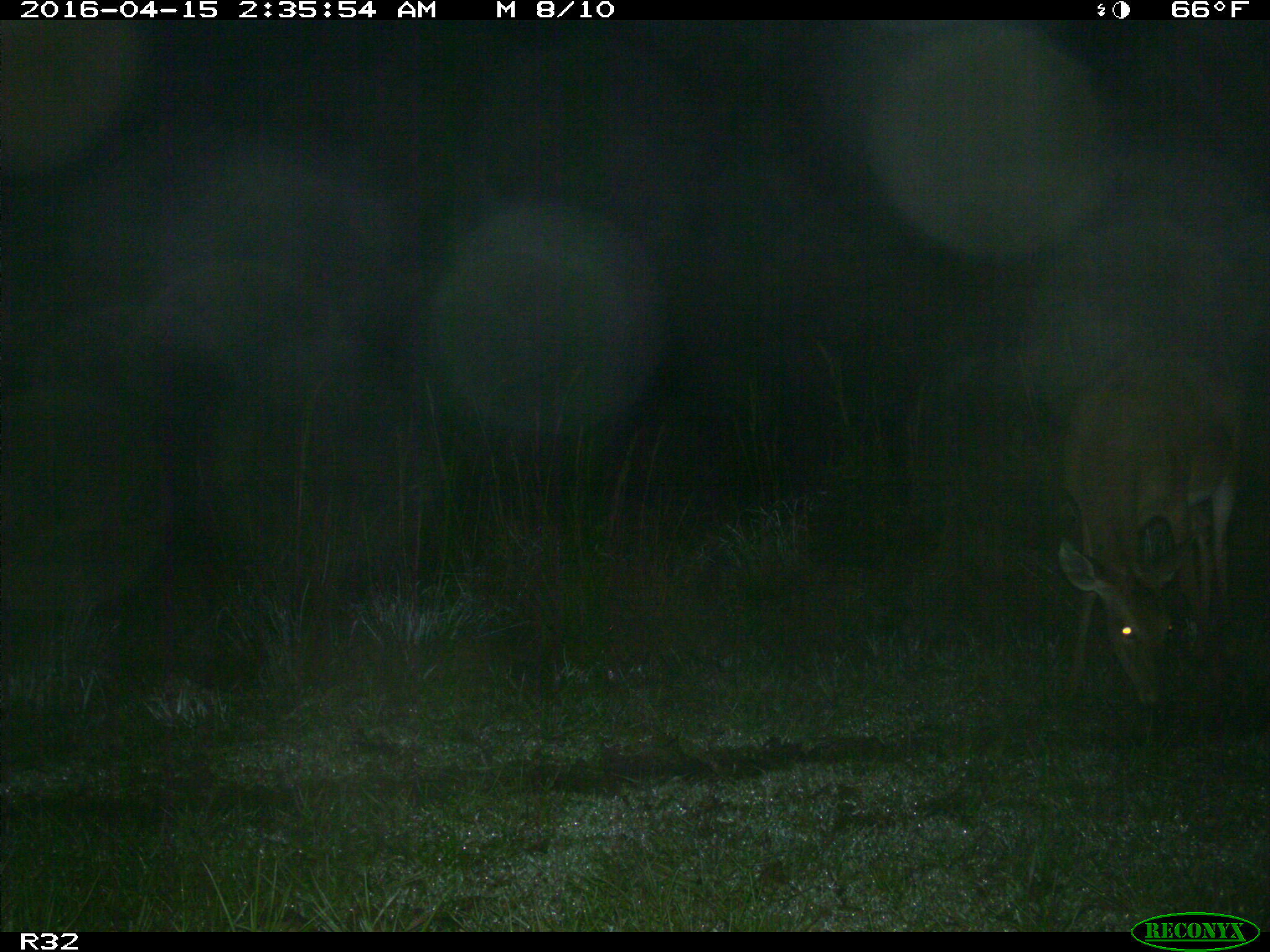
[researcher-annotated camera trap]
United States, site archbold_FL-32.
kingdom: Animalia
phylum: Chordata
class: Mammalia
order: Artiodactyla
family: Cervidae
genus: Odocoileus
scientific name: Odocoileus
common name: deer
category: unidentified deer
Unidentified deer (deer) (Odocoileus).